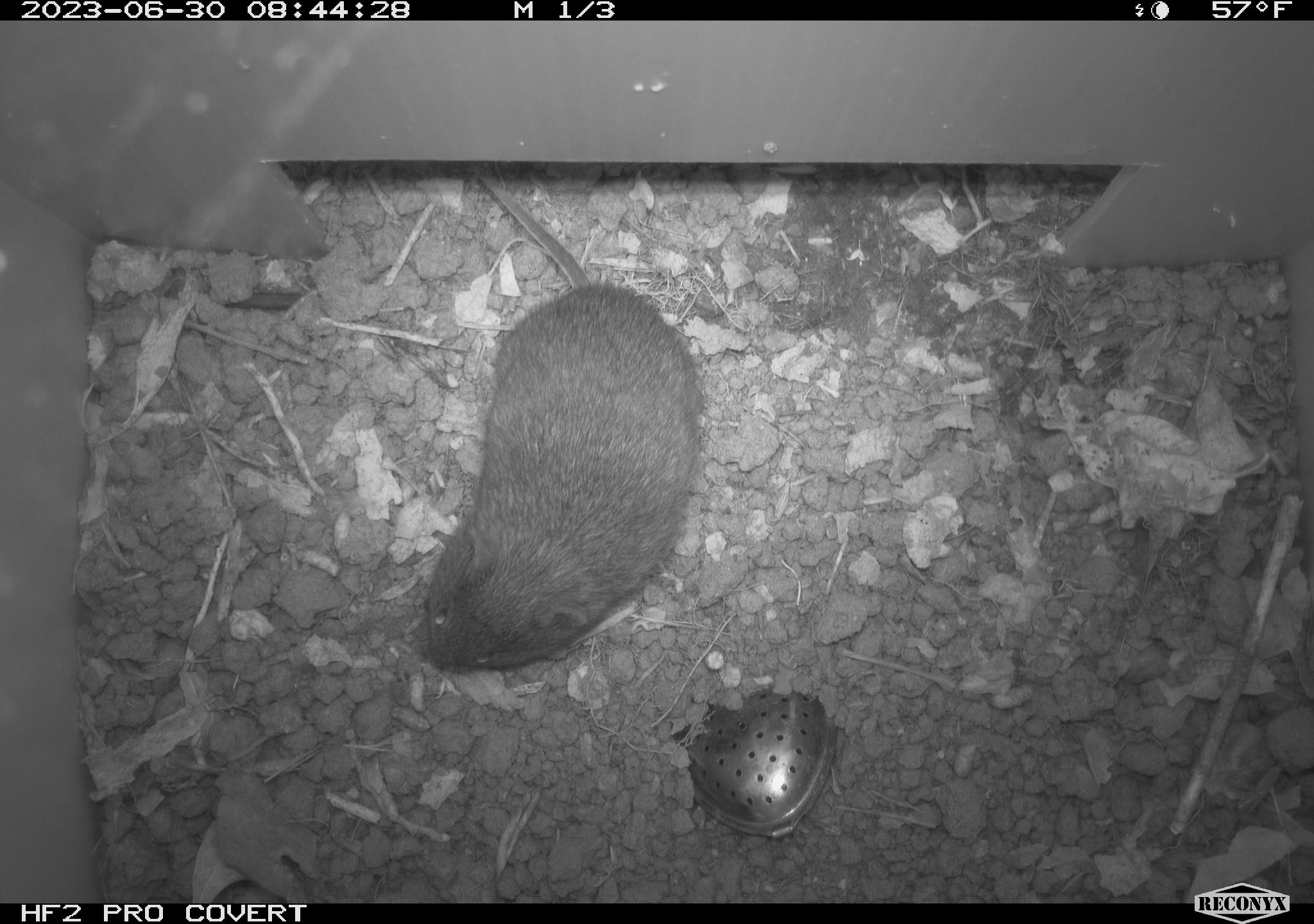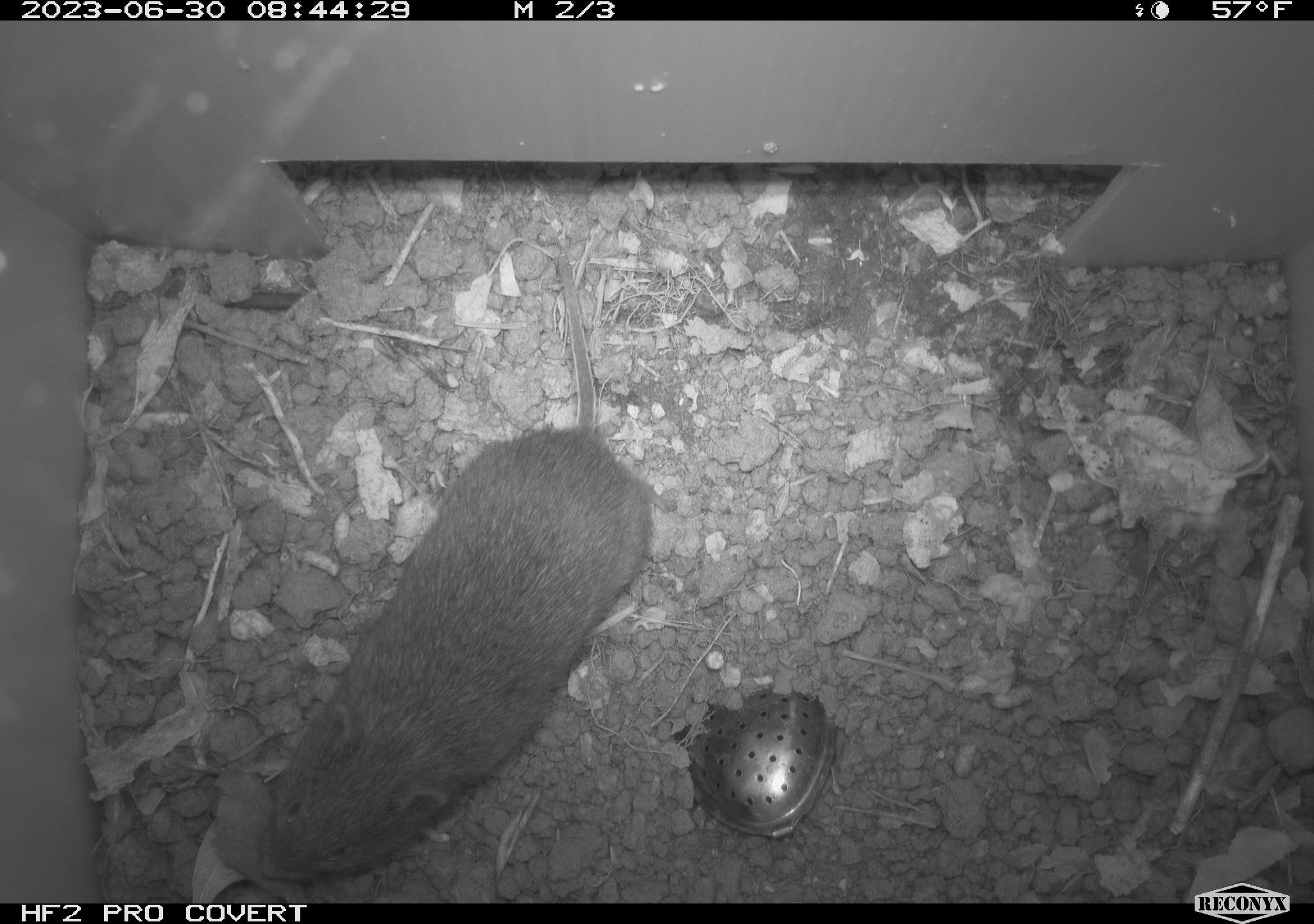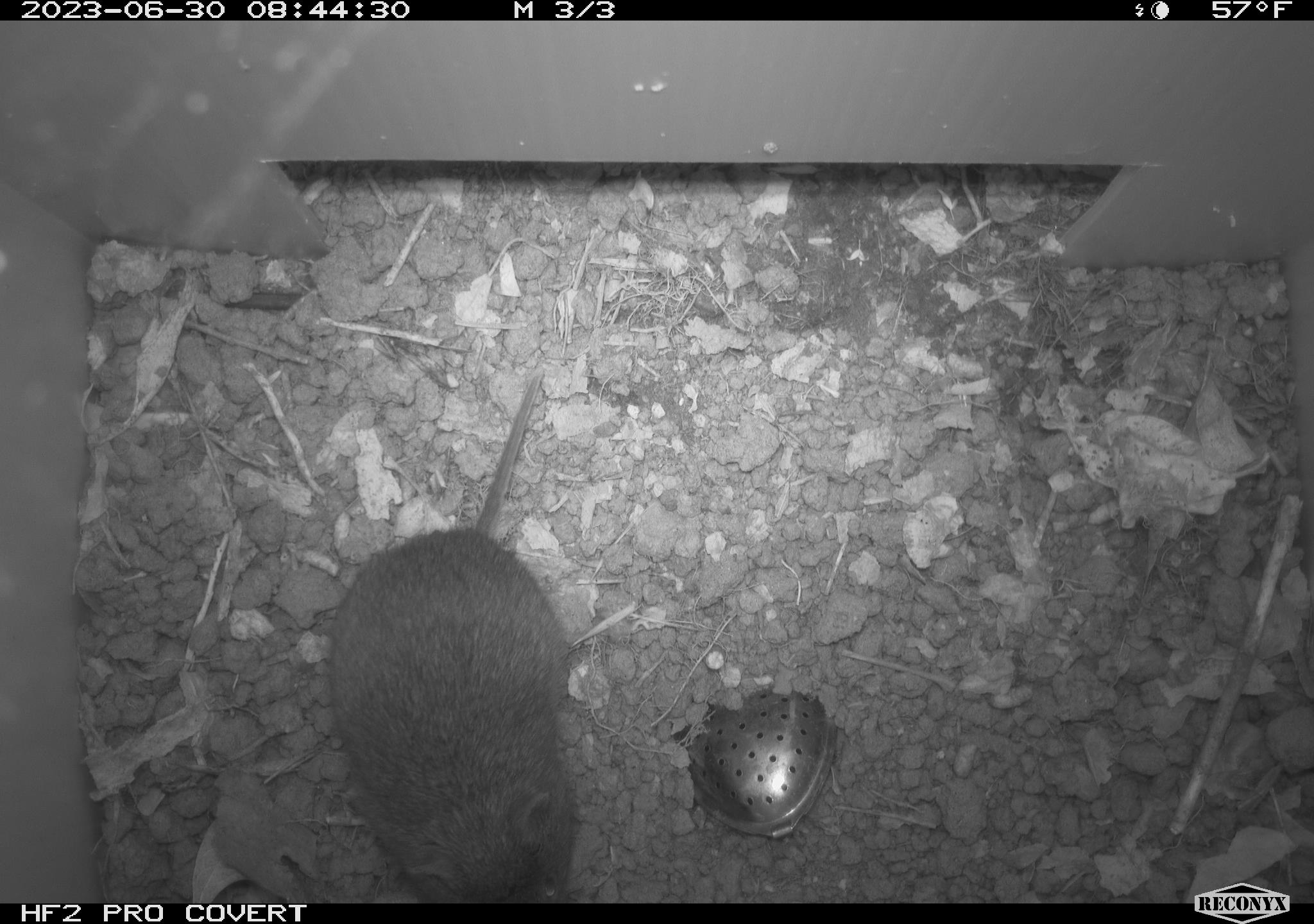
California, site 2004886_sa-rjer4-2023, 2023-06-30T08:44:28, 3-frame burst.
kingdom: Animalia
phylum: Chordata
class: Mammalia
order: Rodentia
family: Cricetidae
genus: Microtus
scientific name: Microtus californicus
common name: california vole